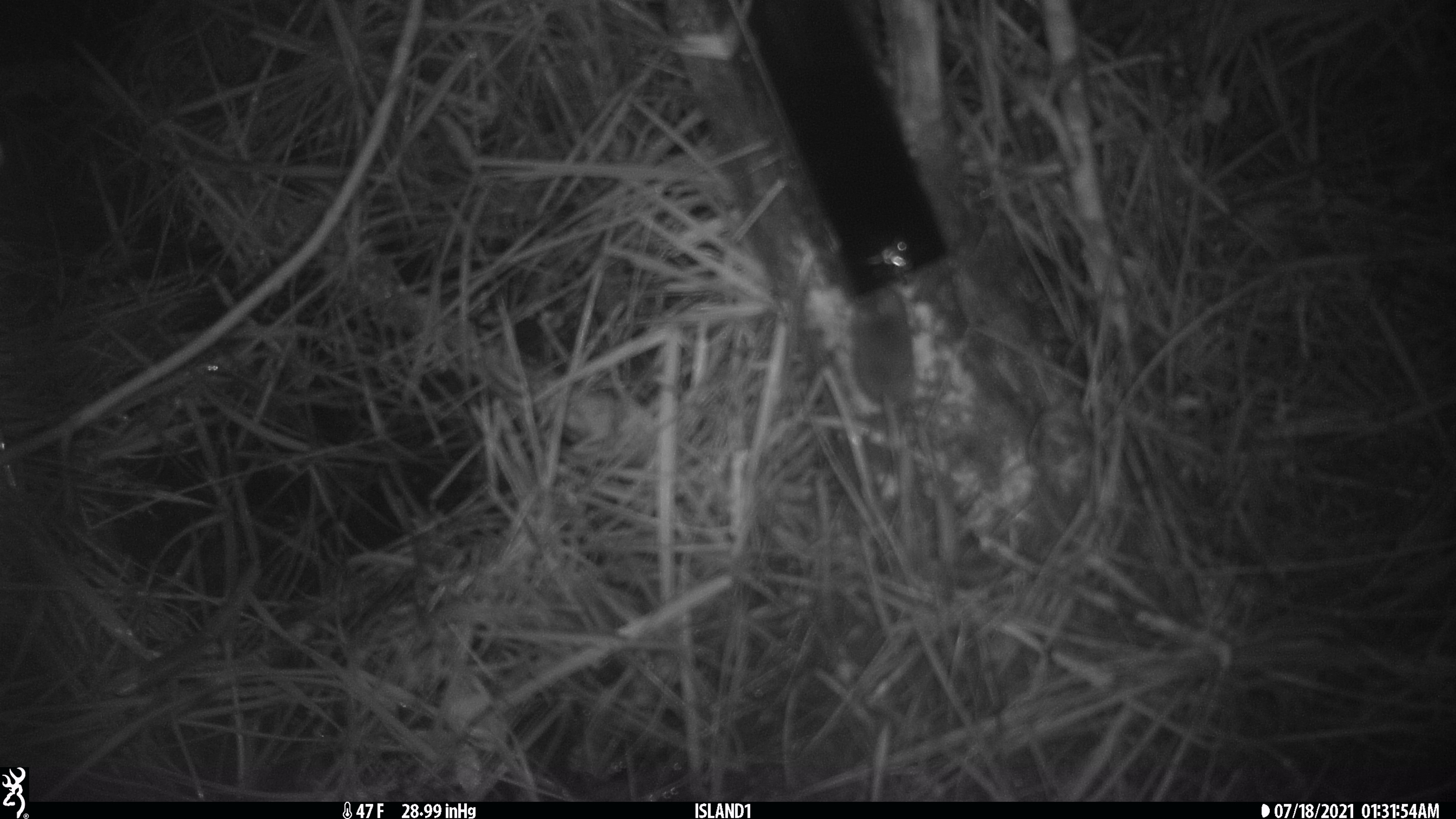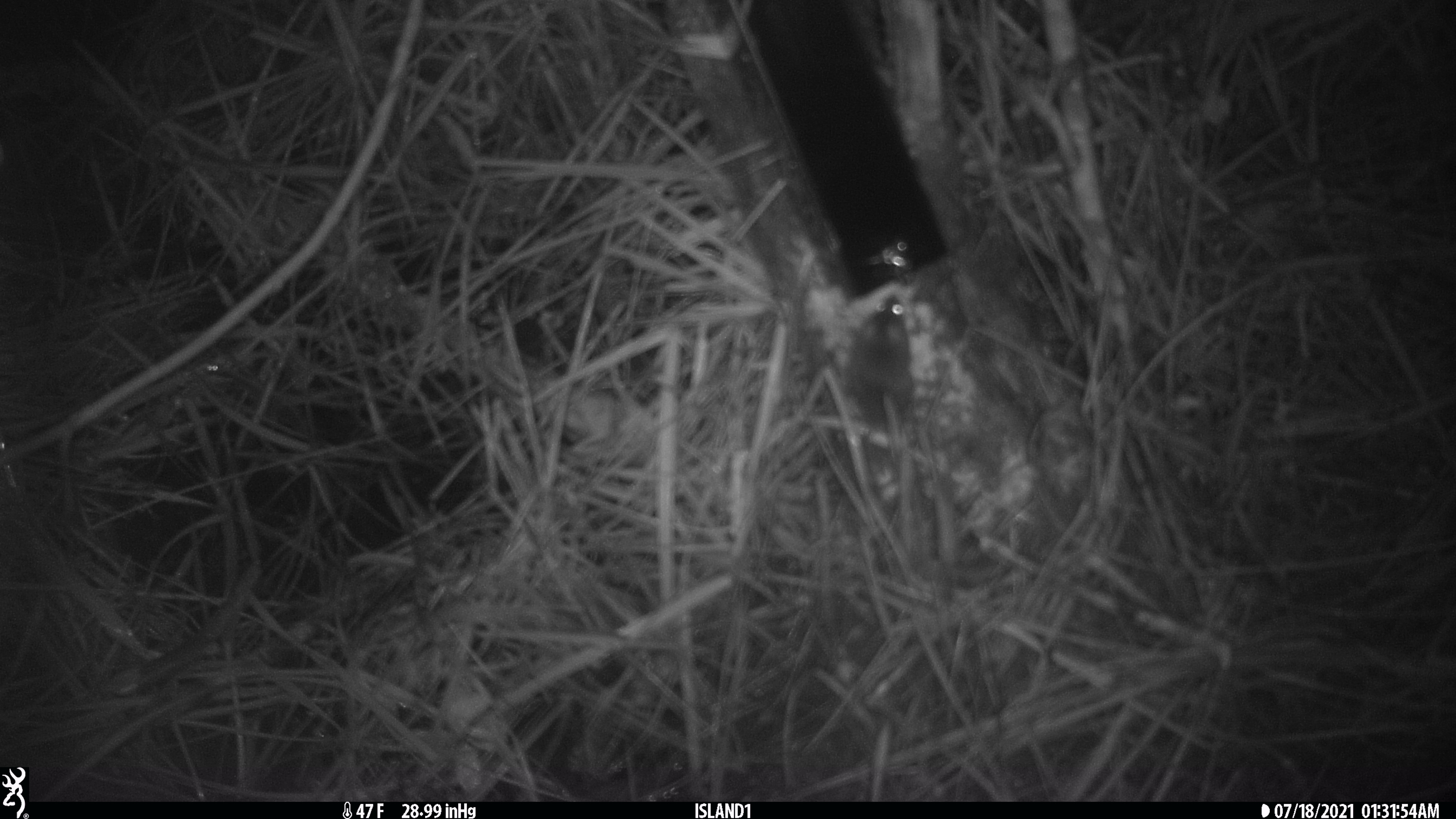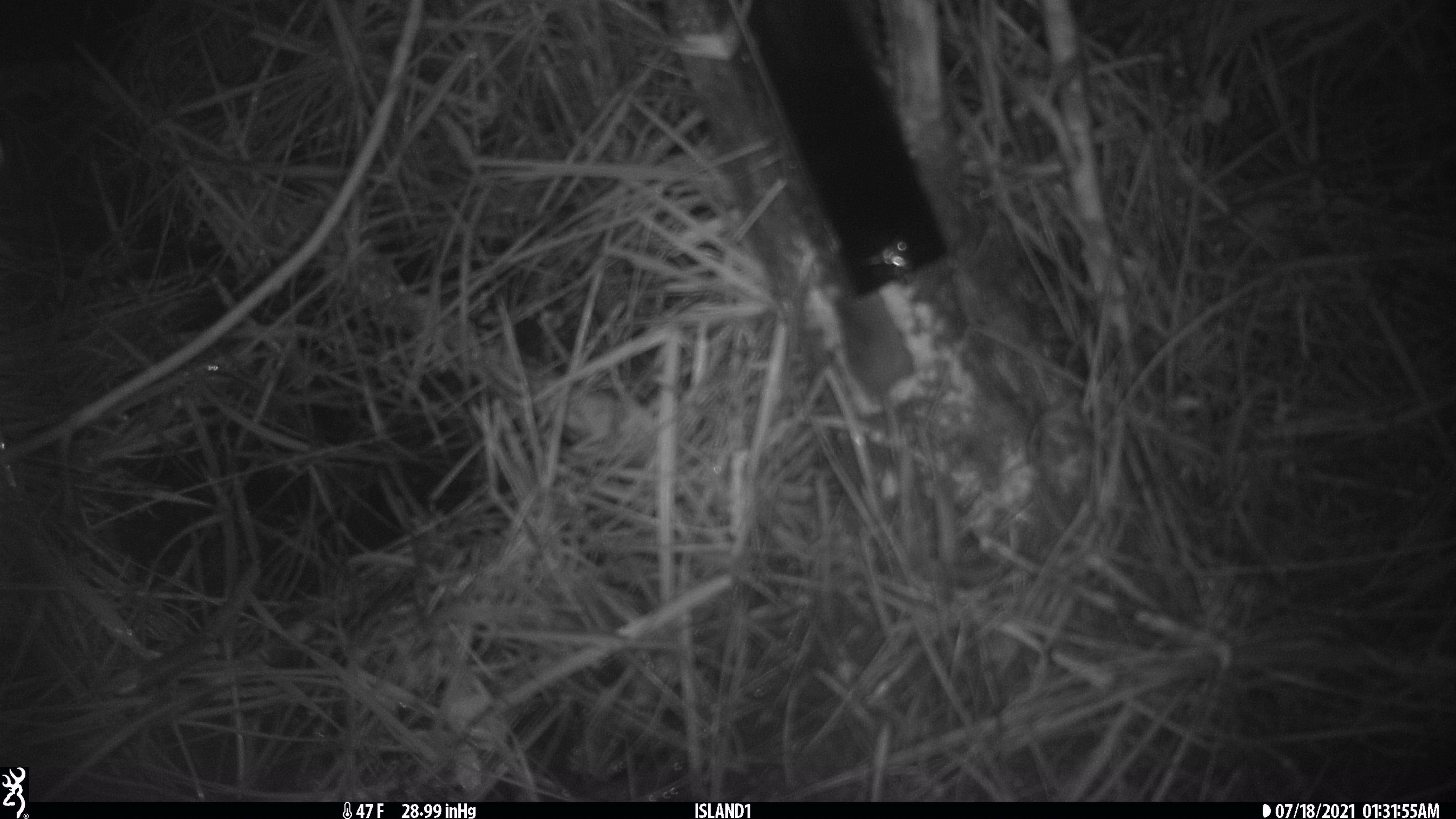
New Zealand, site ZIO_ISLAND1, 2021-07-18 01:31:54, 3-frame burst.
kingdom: Animalia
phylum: Chordata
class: Mammalia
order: Rodentia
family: Muridae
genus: Mus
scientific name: Mus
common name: mouse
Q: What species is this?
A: Mouse (Mus).